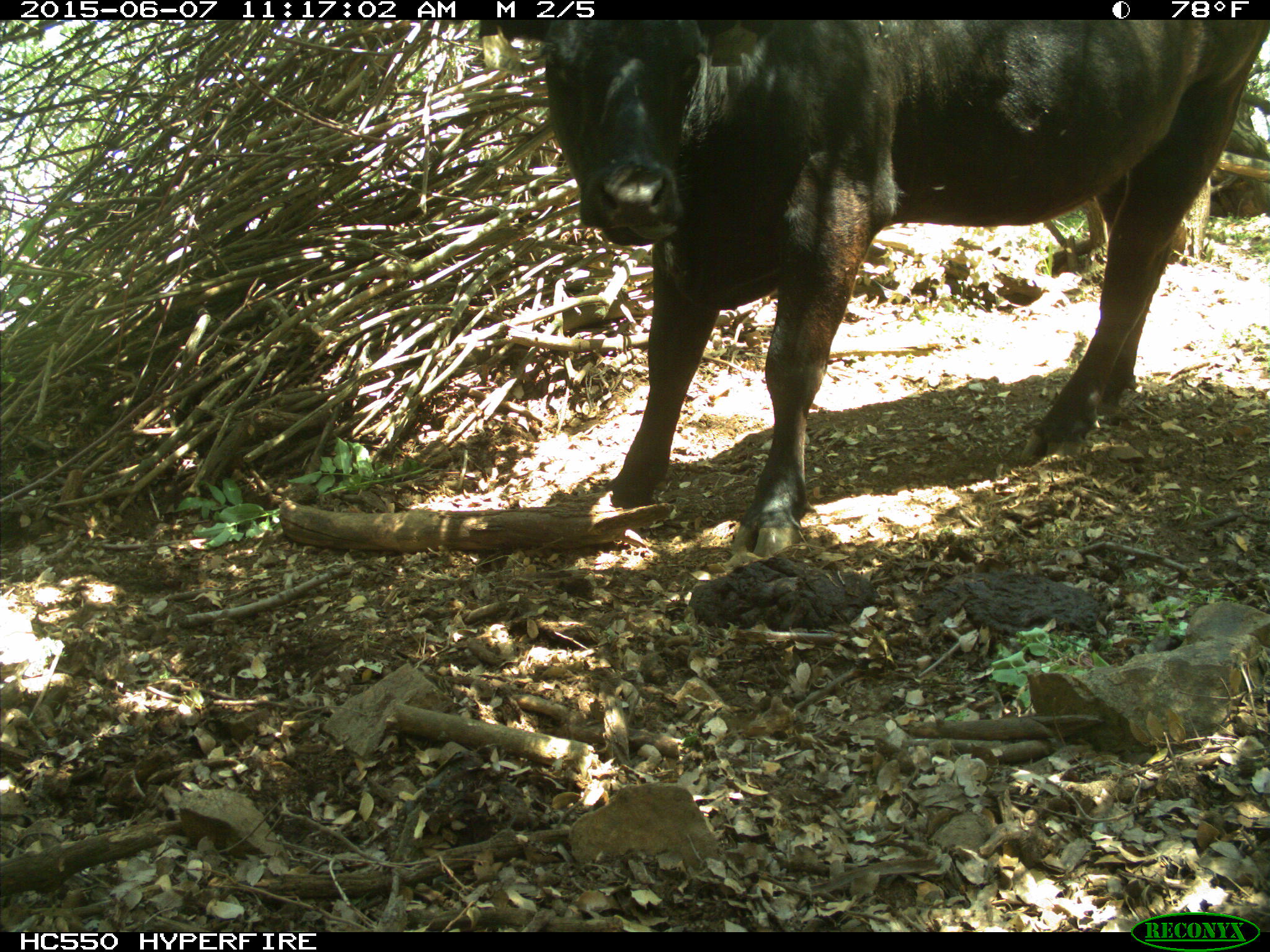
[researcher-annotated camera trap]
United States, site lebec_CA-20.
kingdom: Animalia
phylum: Chordata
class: Mammalia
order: Artiodactyla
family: Bovidae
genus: Bos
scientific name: Bos taurus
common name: domestic cow